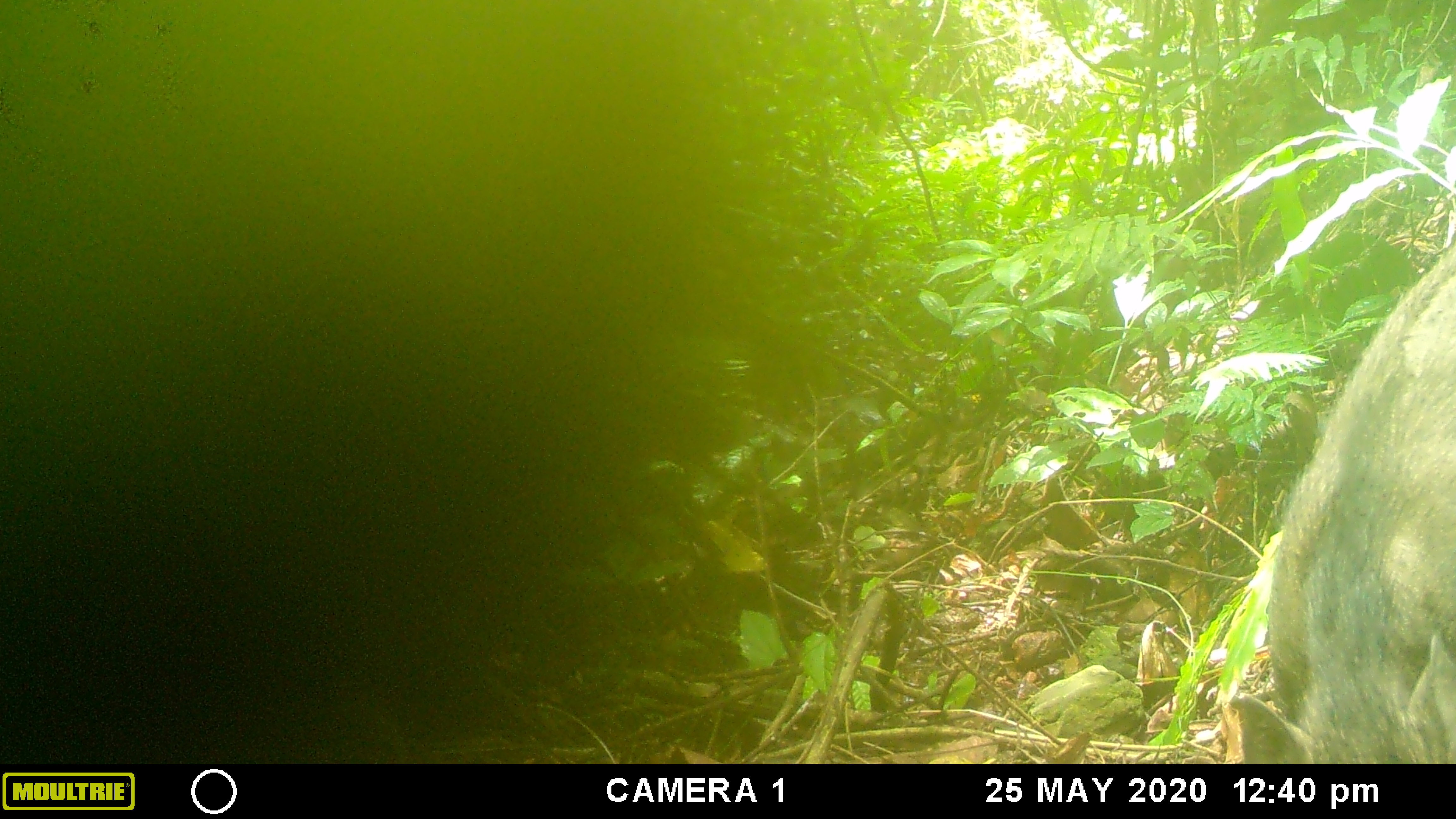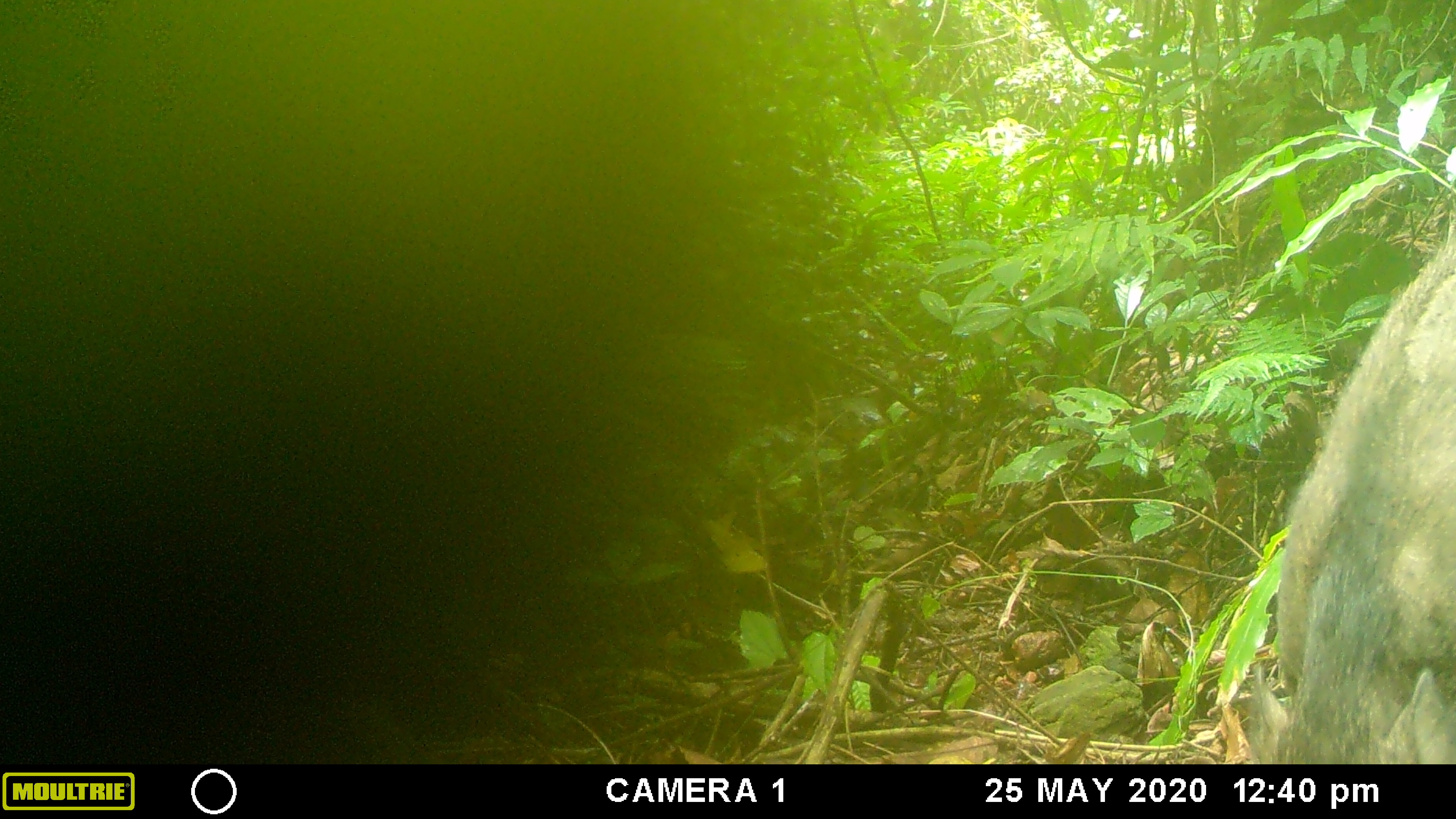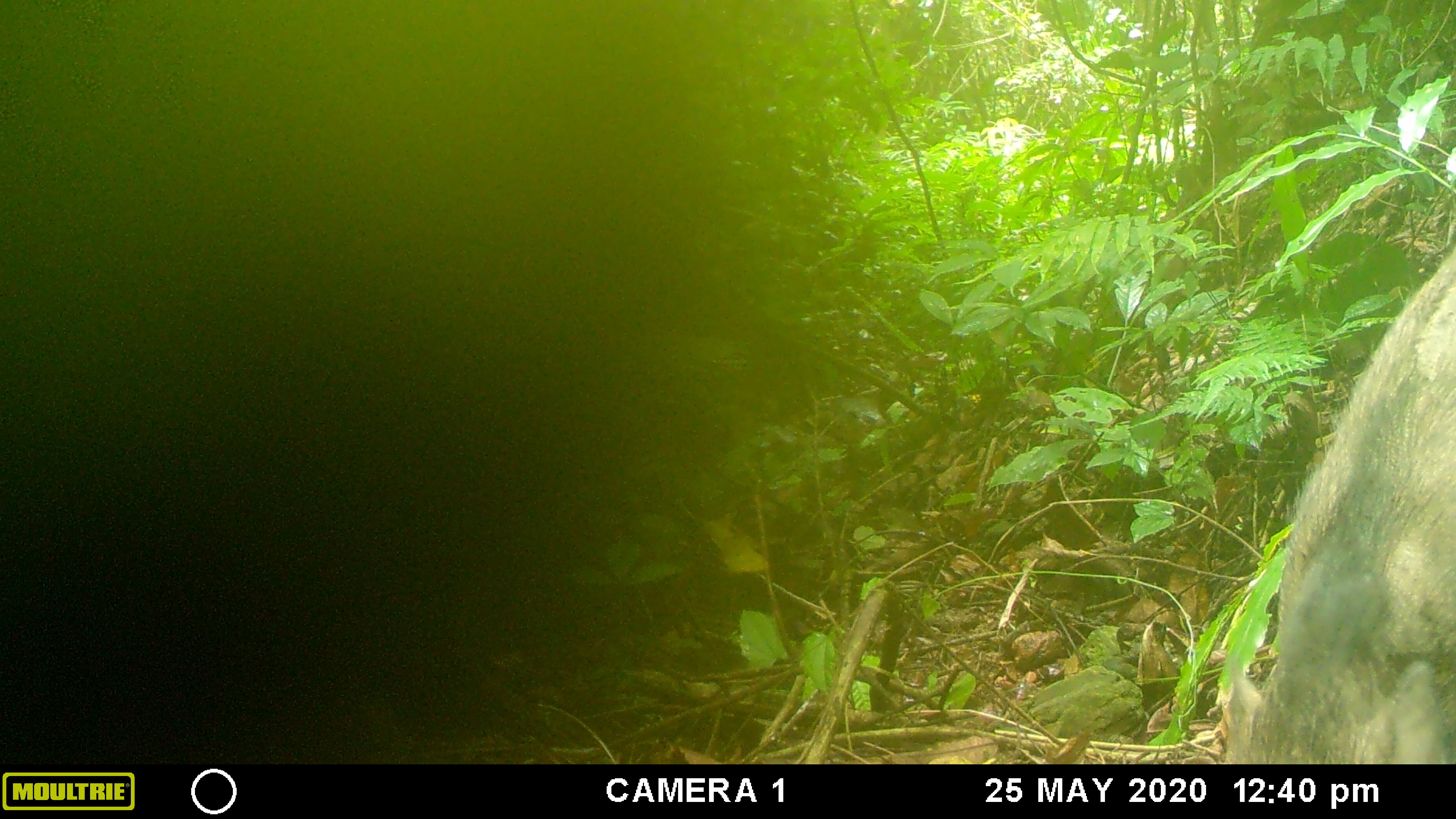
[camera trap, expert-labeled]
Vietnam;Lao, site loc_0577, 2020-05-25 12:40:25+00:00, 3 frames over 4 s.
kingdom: Animalia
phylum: Chordata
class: Mammalia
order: Artiodactyla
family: Suidae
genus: Sus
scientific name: Sus scrofa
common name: eurasian wild pig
Eurasian wild pig (Sus scrofa). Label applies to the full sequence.